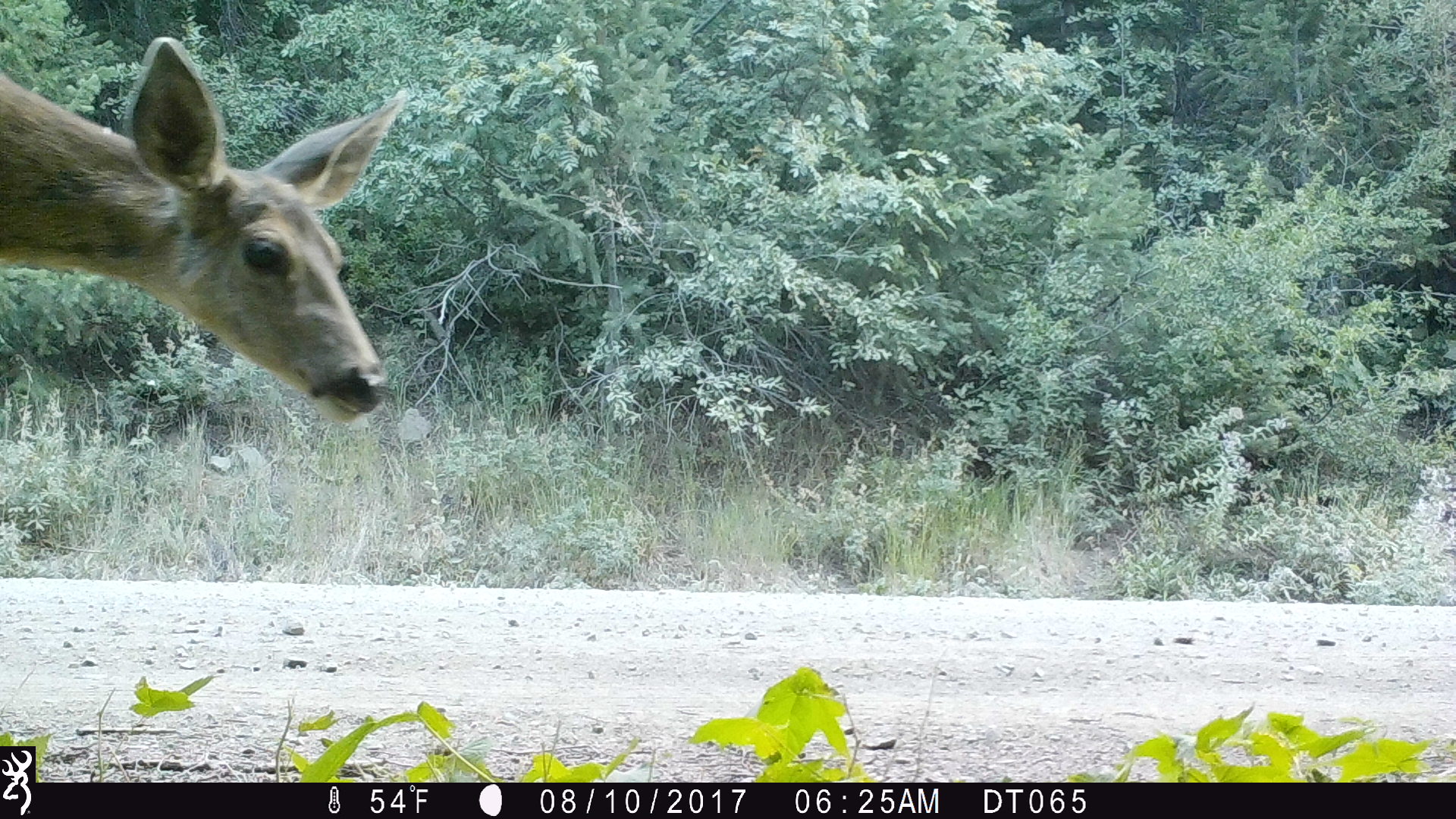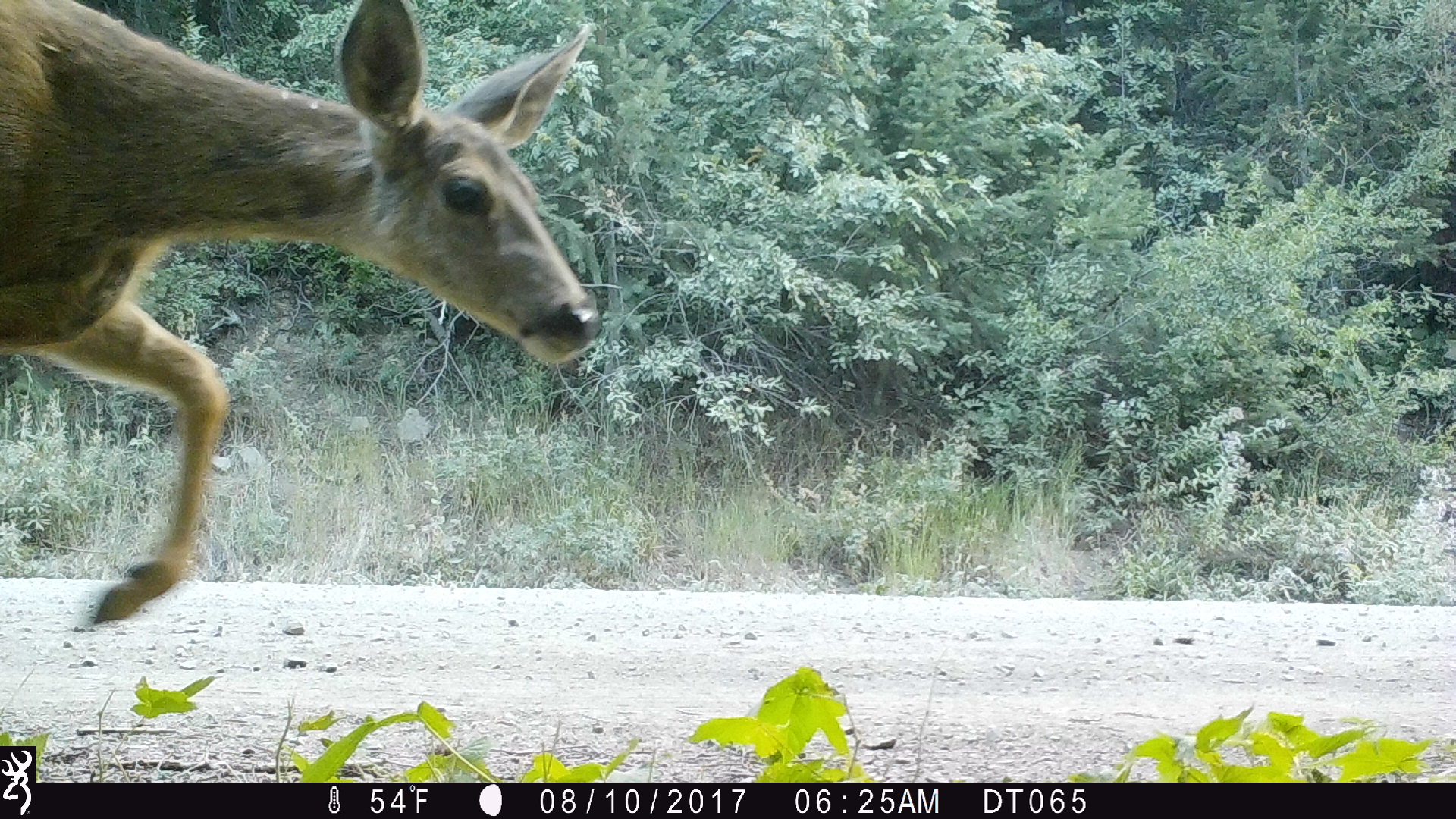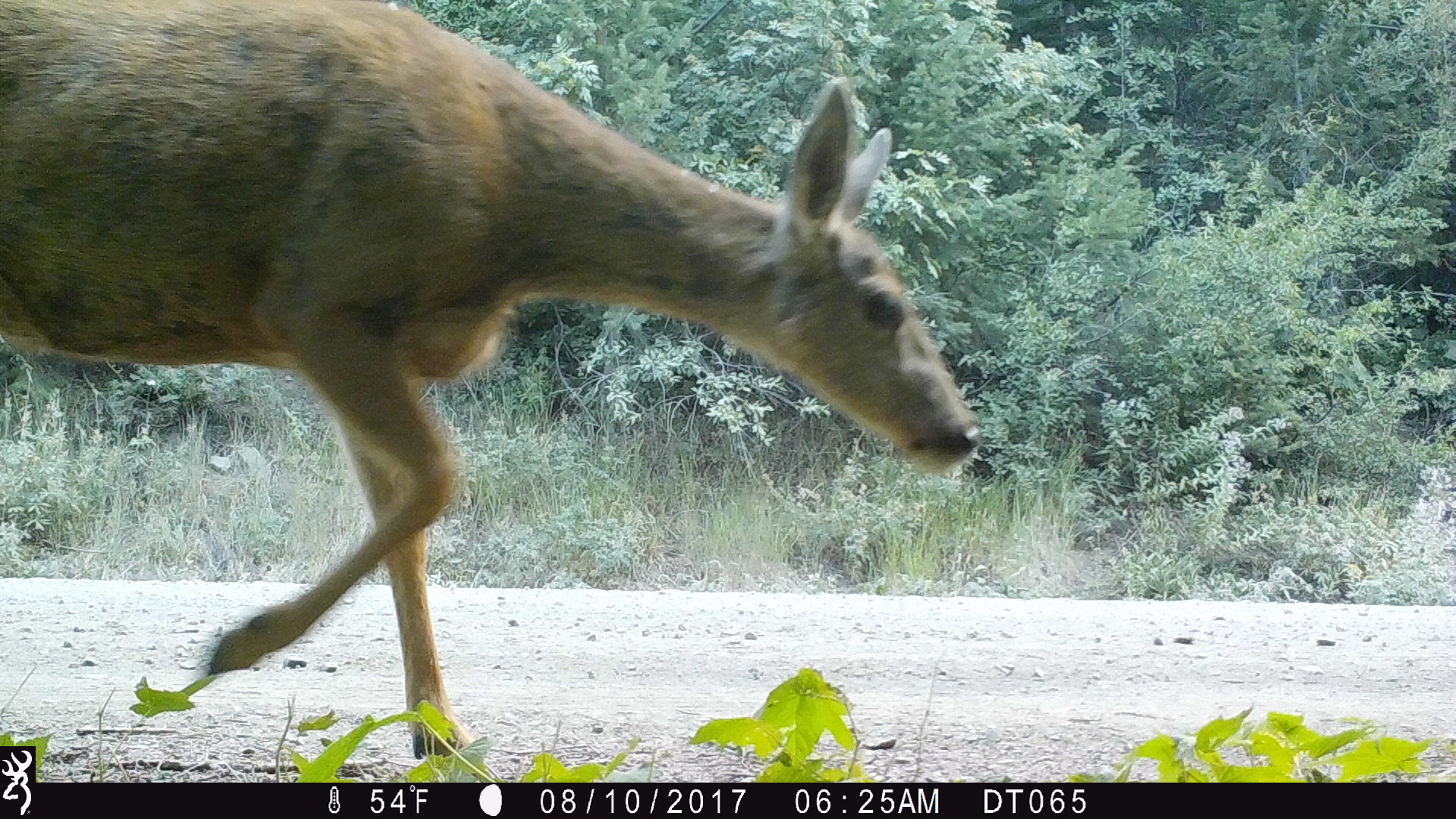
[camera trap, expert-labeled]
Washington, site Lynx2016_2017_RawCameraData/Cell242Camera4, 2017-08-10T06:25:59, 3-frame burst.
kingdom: Animalia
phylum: Chordata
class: Mammalia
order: Artiodactyla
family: Cervidae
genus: Odocoileus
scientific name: Odocoileus hemionus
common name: mule deer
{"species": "Odocoileus hemionus (mule deer)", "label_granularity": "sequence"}